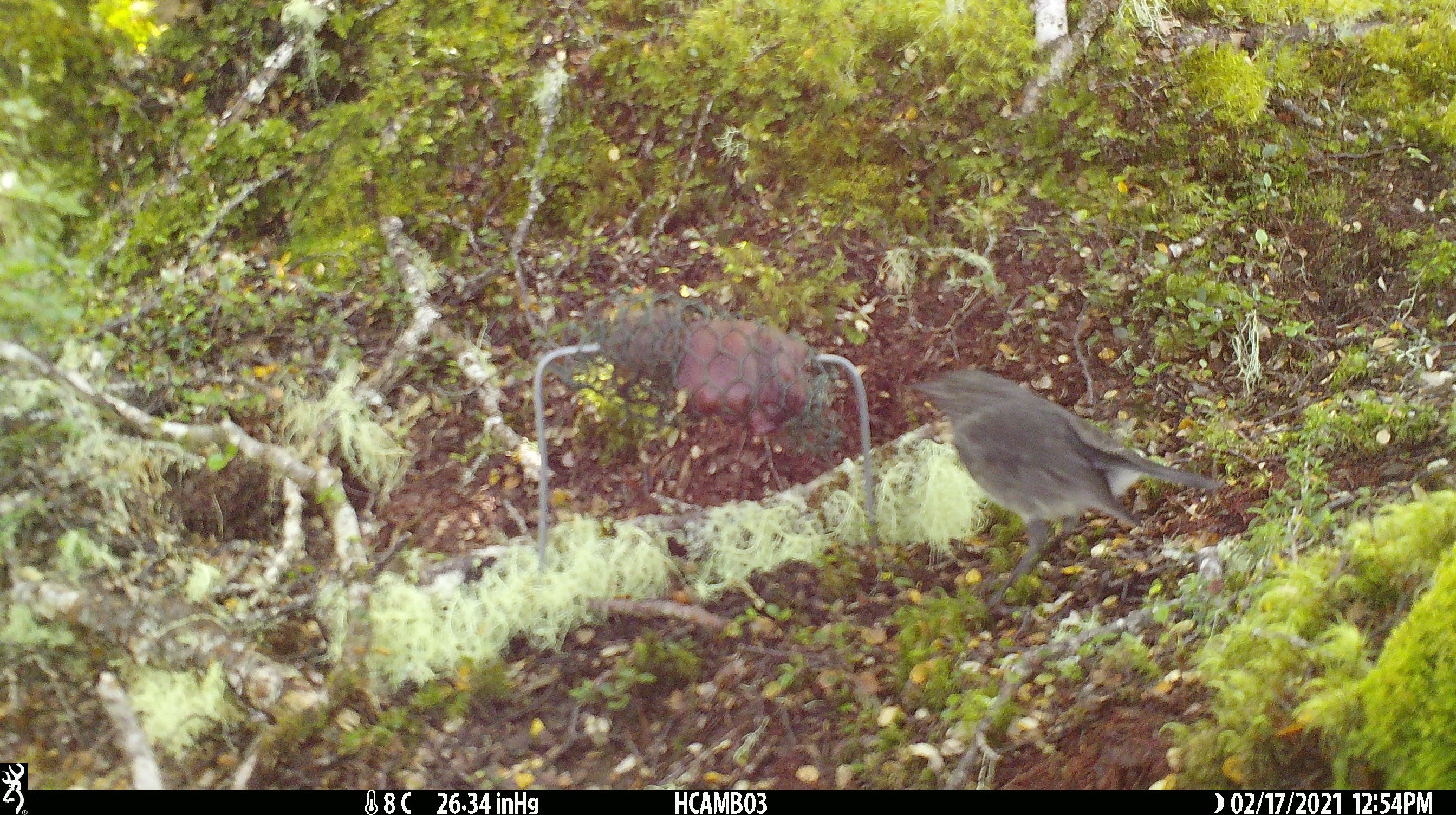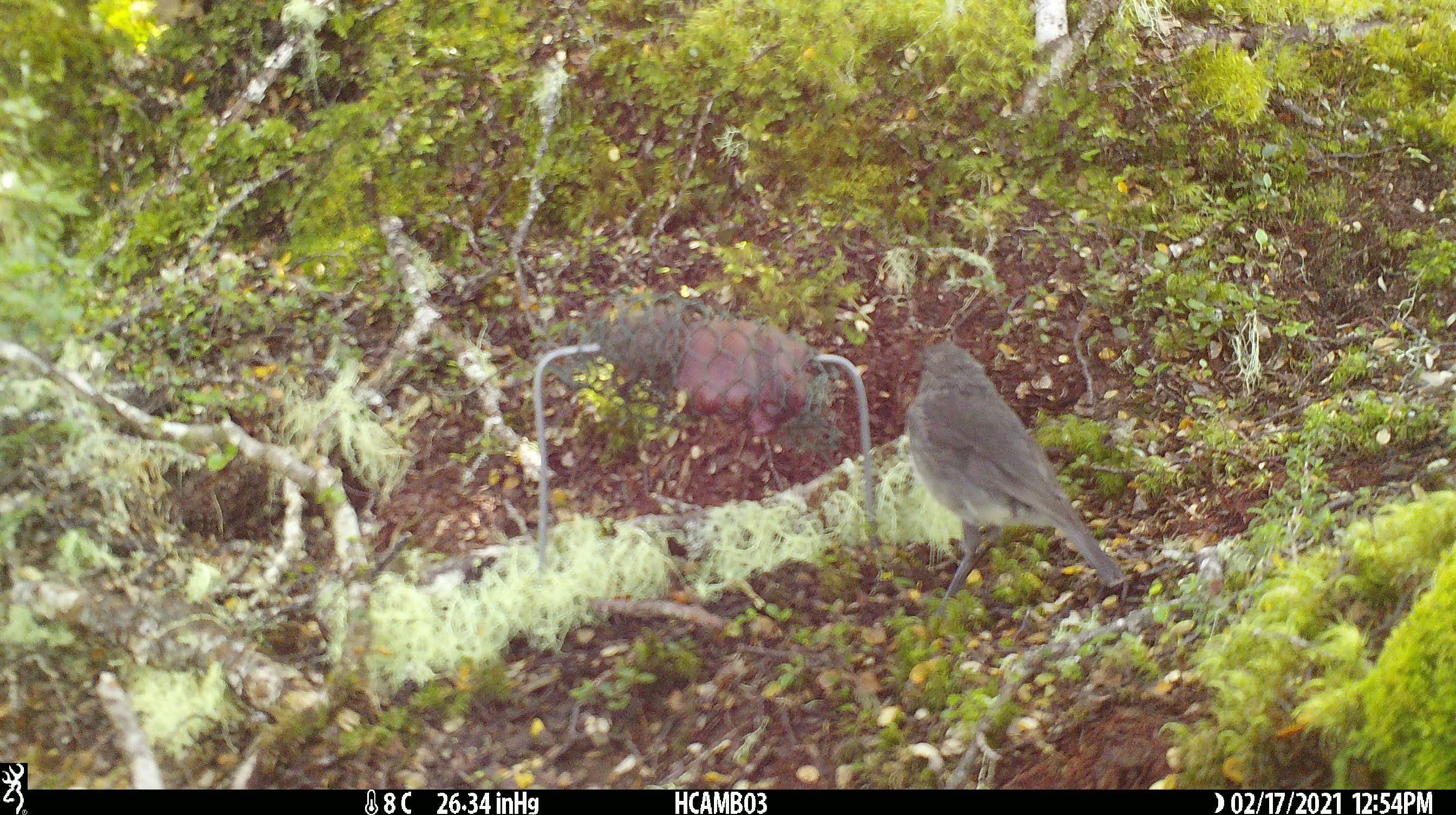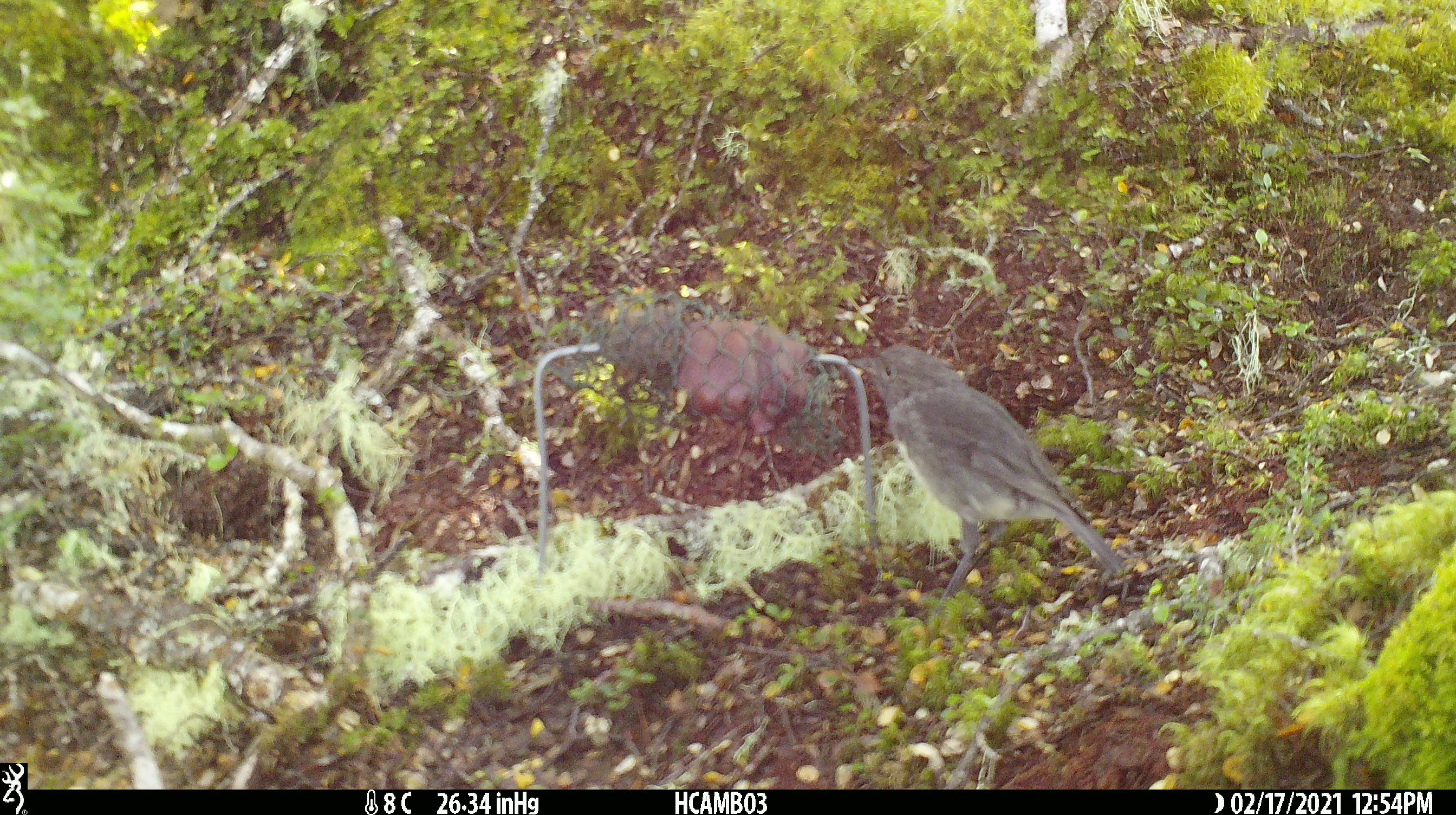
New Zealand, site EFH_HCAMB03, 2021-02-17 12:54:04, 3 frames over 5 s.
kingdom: Animalia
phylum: Chordata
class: Aves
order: Passeriformes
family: Petroicidae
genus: Petroica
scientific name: Petroica australis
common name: new zealand robin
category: robin